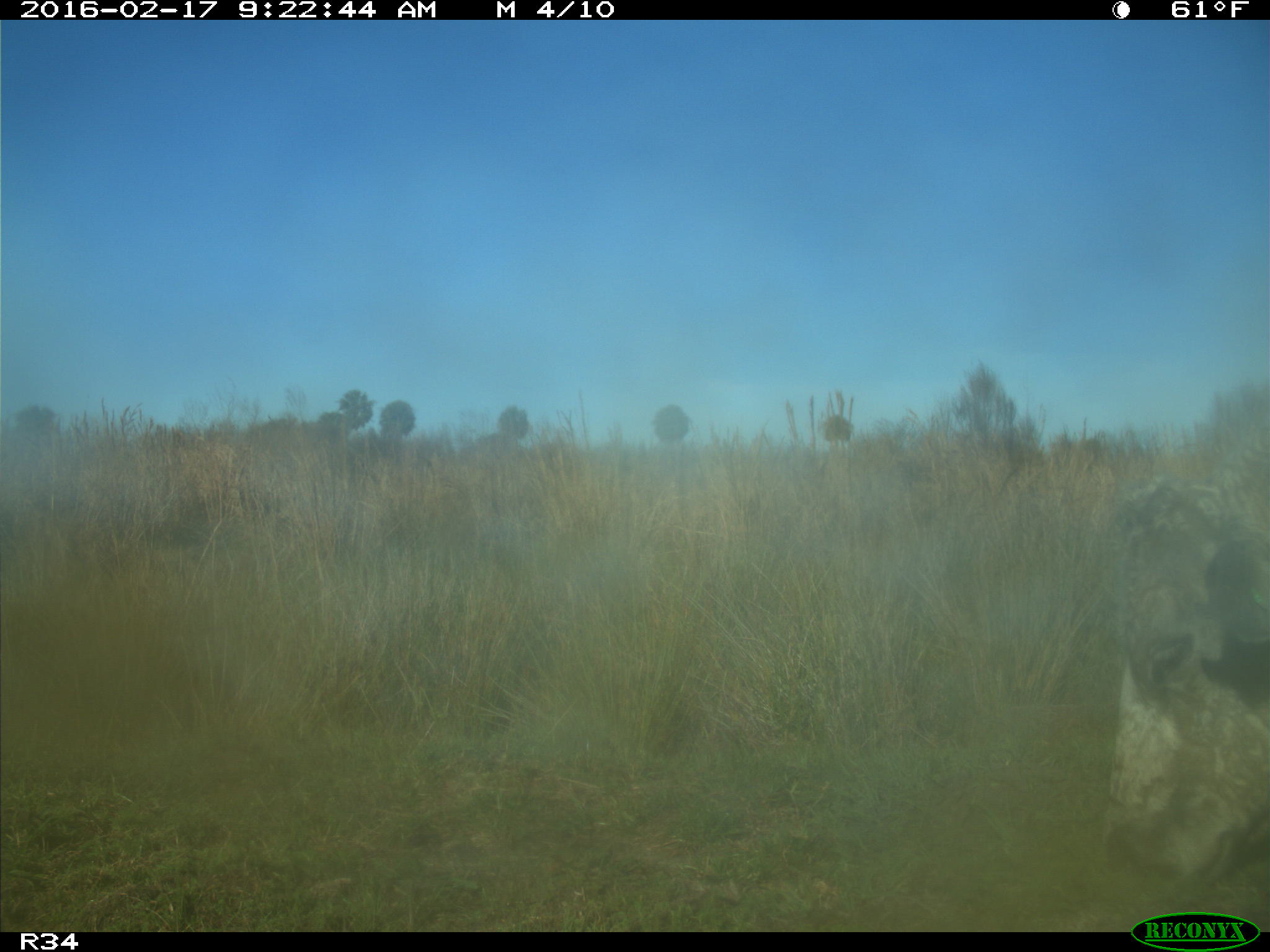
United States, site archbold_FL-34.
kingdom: Animalia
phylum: Chordata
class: Mammalia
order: Artiodactyla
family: Bovidae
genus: Bos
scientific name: Bos taurus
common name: domestic cow